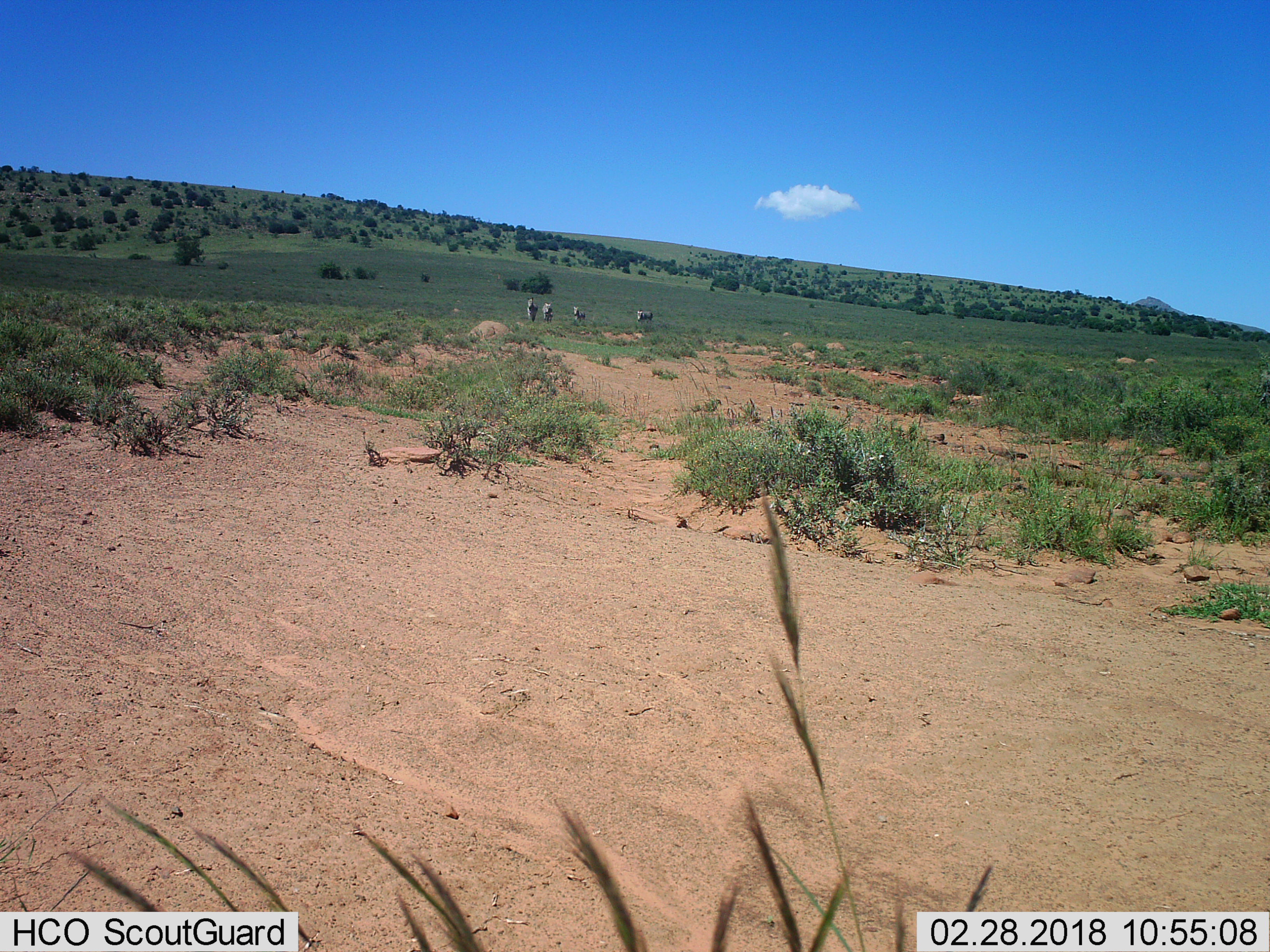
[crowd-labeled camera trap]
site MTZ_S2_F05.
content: unidentified animal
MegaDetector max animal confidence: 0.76